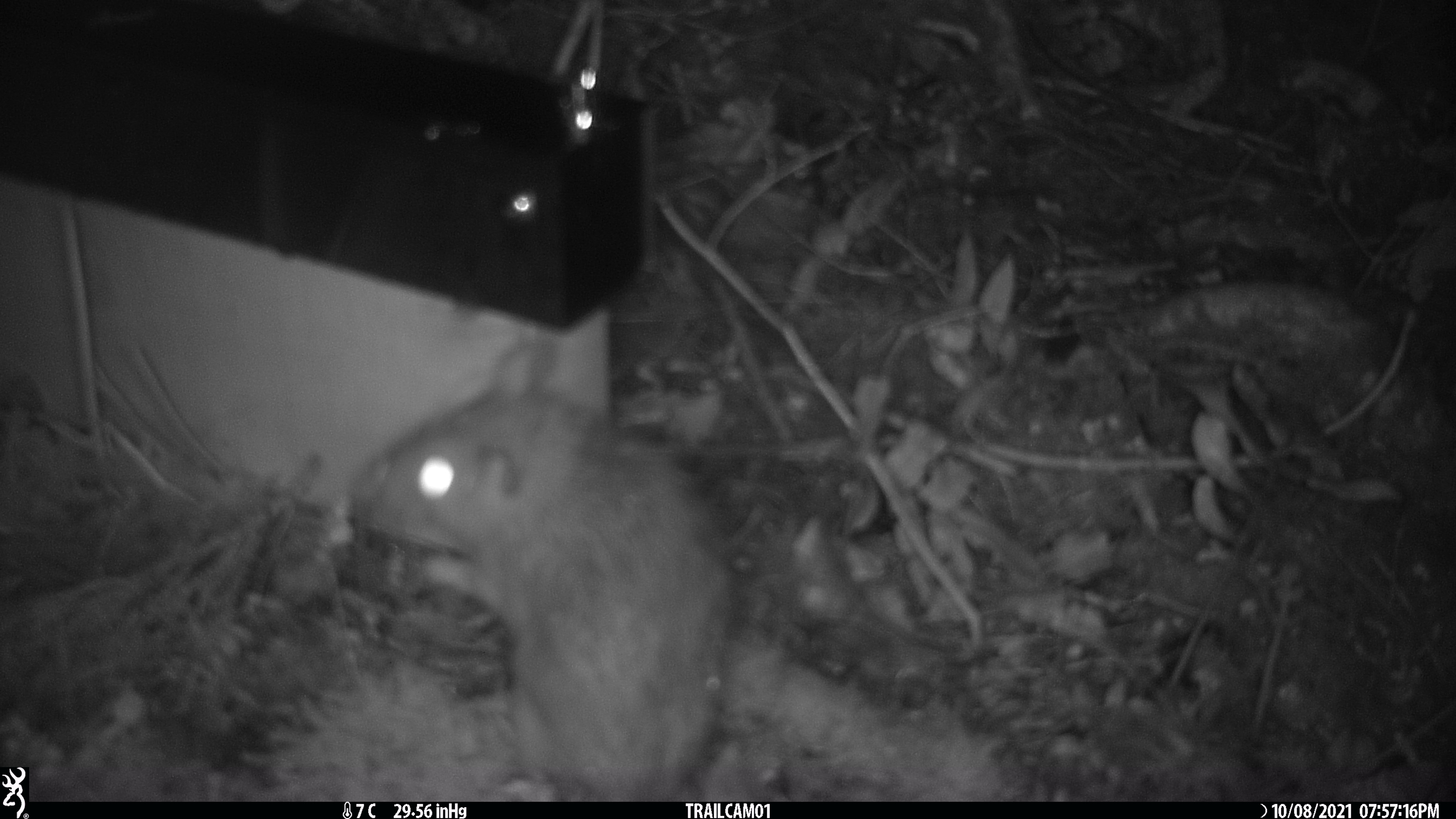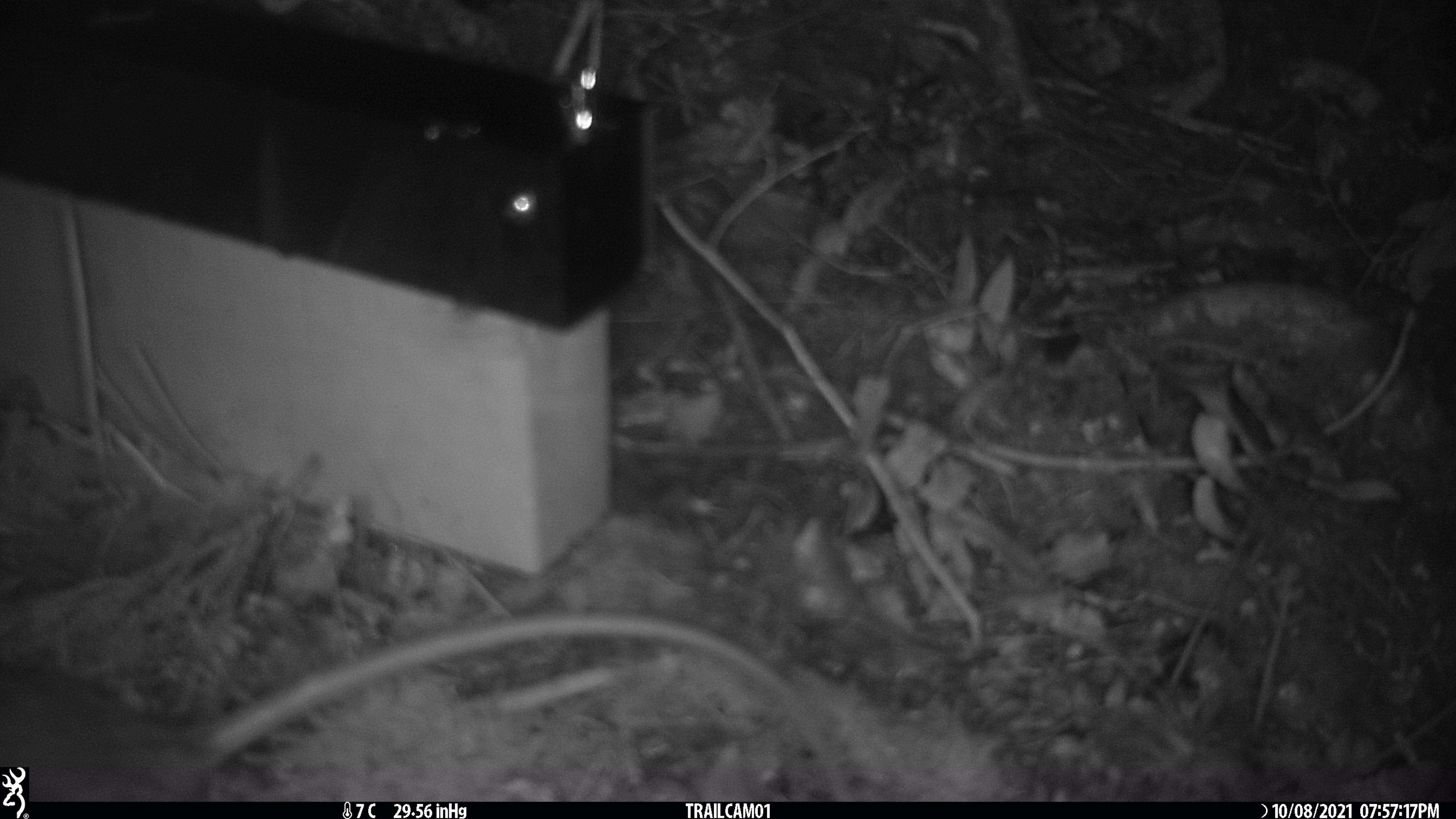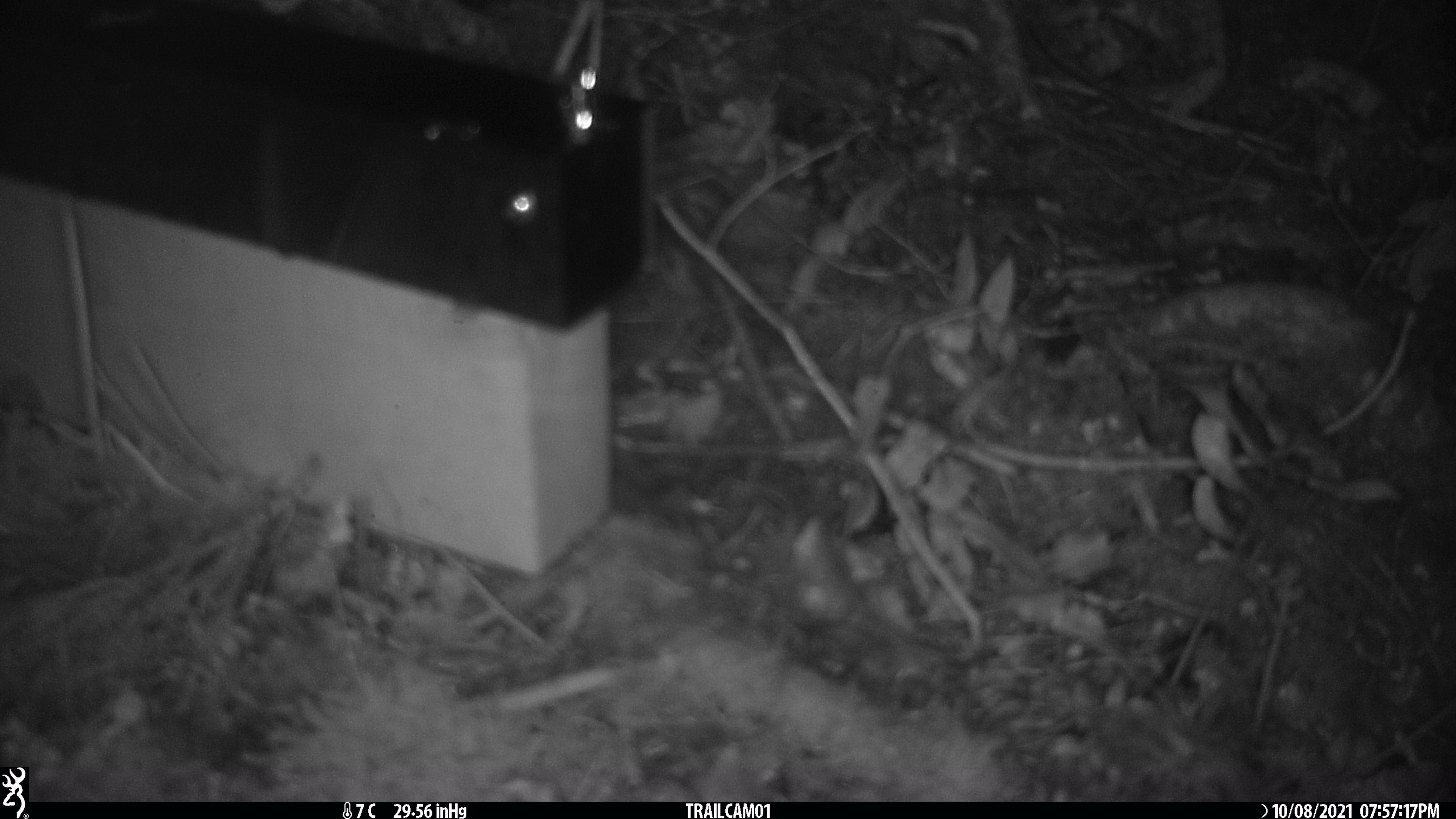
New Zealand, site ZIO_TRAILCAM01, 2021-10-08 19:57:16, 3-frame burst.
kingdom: Animalia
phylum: Chordata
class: Mammalia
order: Rodentia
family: Muridae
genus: Rattus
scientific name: Rattus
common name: rat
Rat (Rattus).